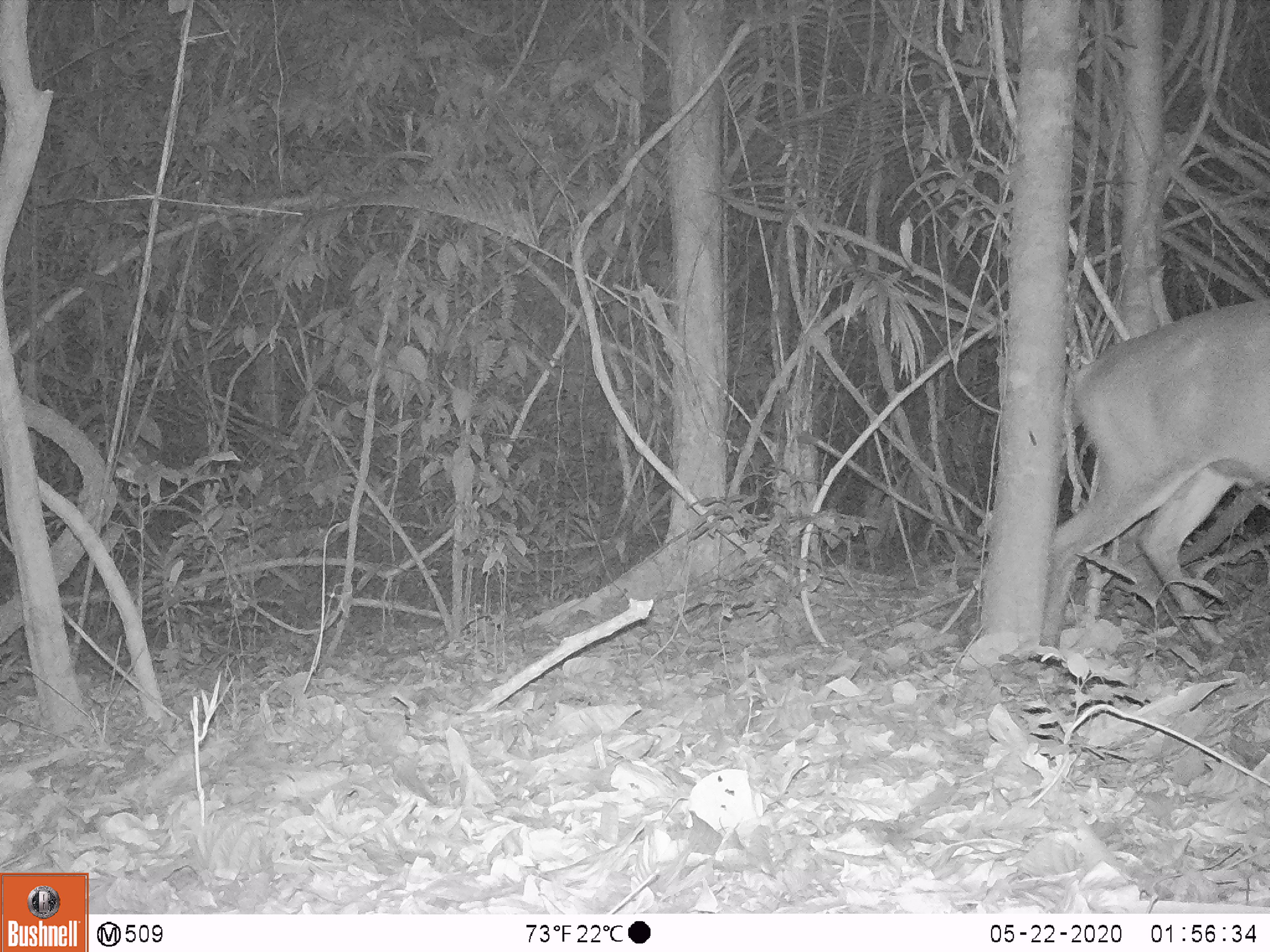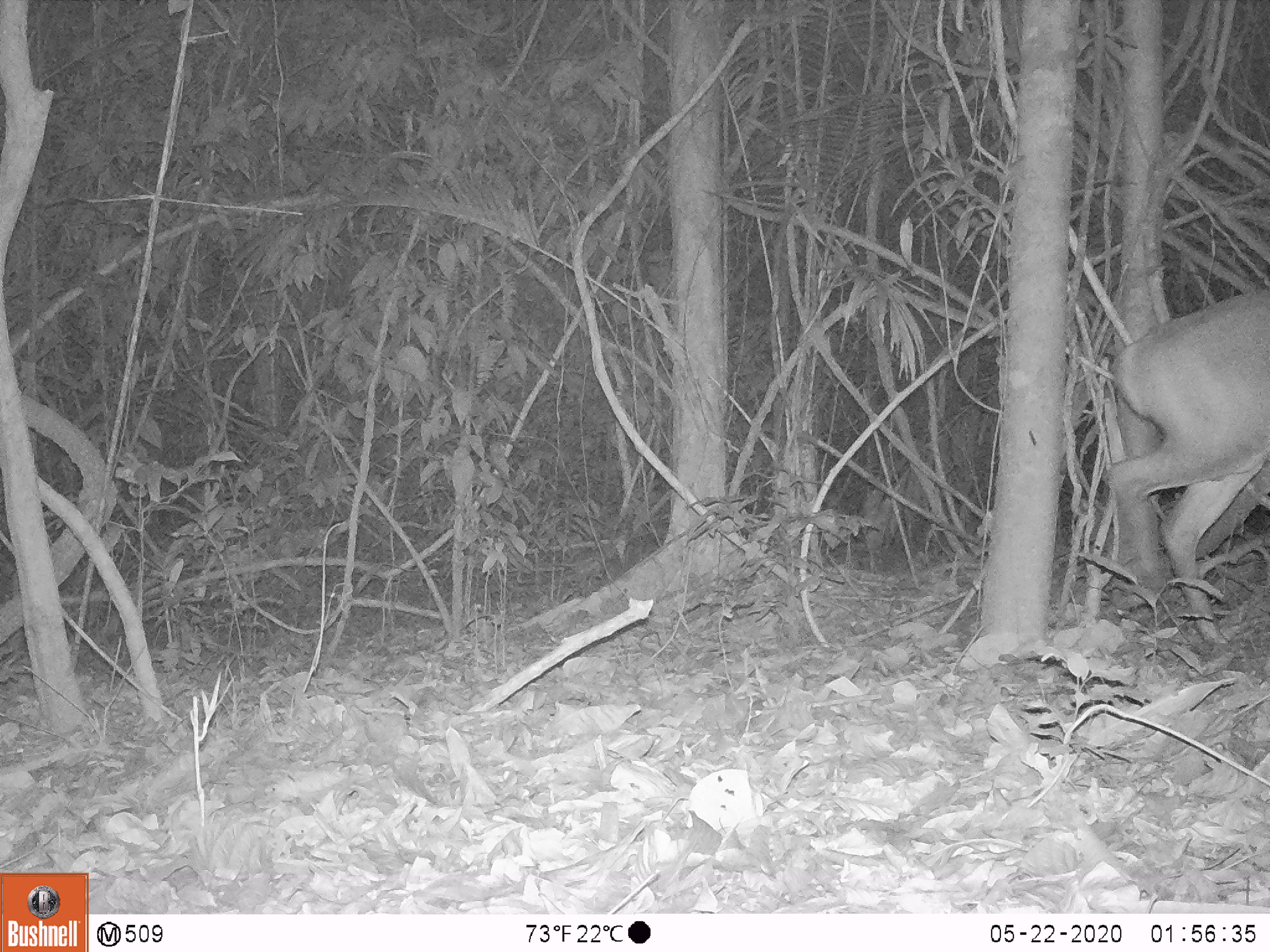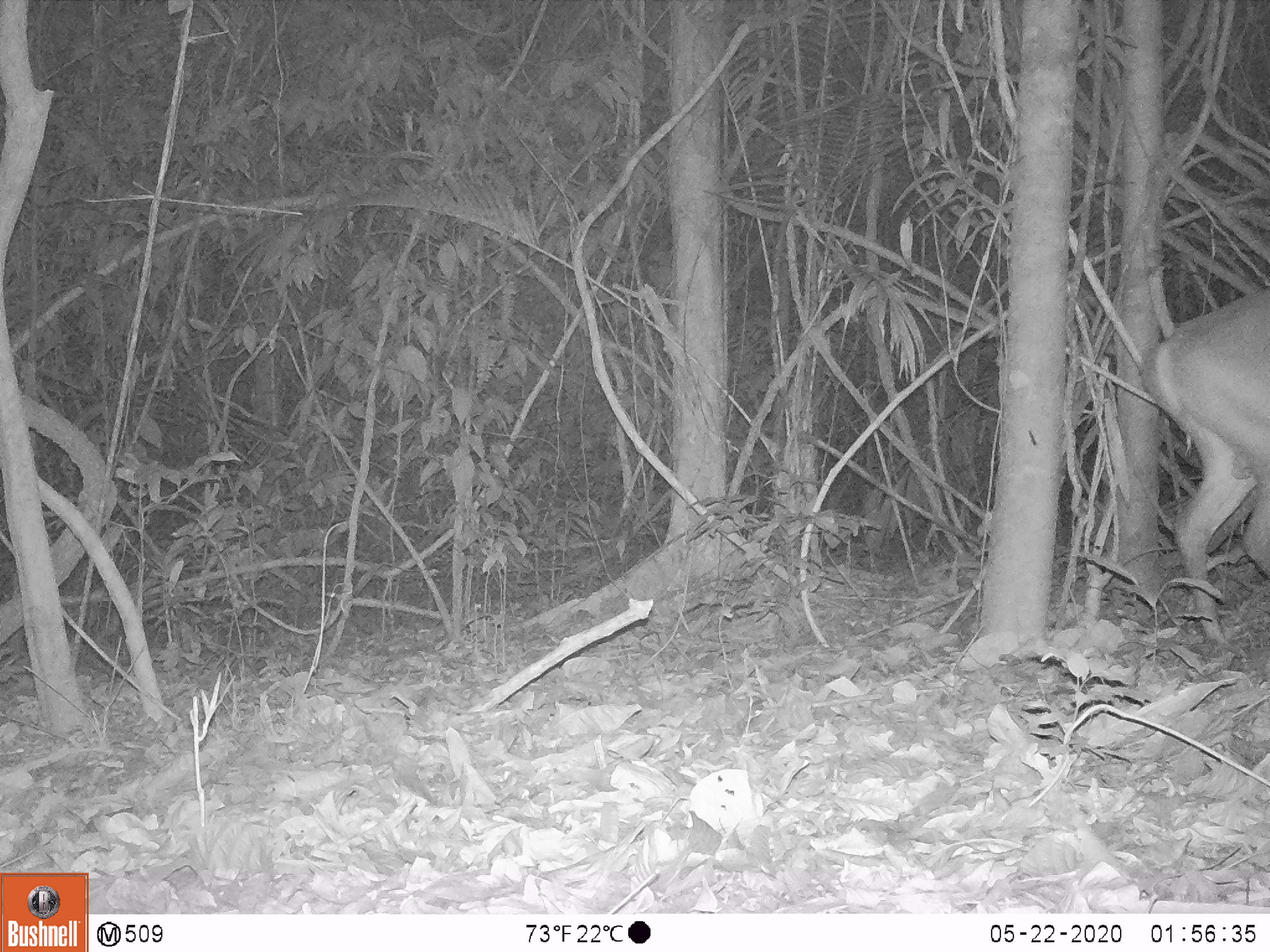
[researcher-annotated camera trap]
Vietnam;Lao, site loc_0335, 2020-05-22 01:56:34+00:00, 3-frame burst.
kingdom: Animalia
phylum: Chordata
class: Mammalia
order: Artiodactyla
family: Cervidae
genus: Muntiacus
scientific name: Muntiacus vuquangensis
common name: large-antlered muntjac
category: large antlered muntjac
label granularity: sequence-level